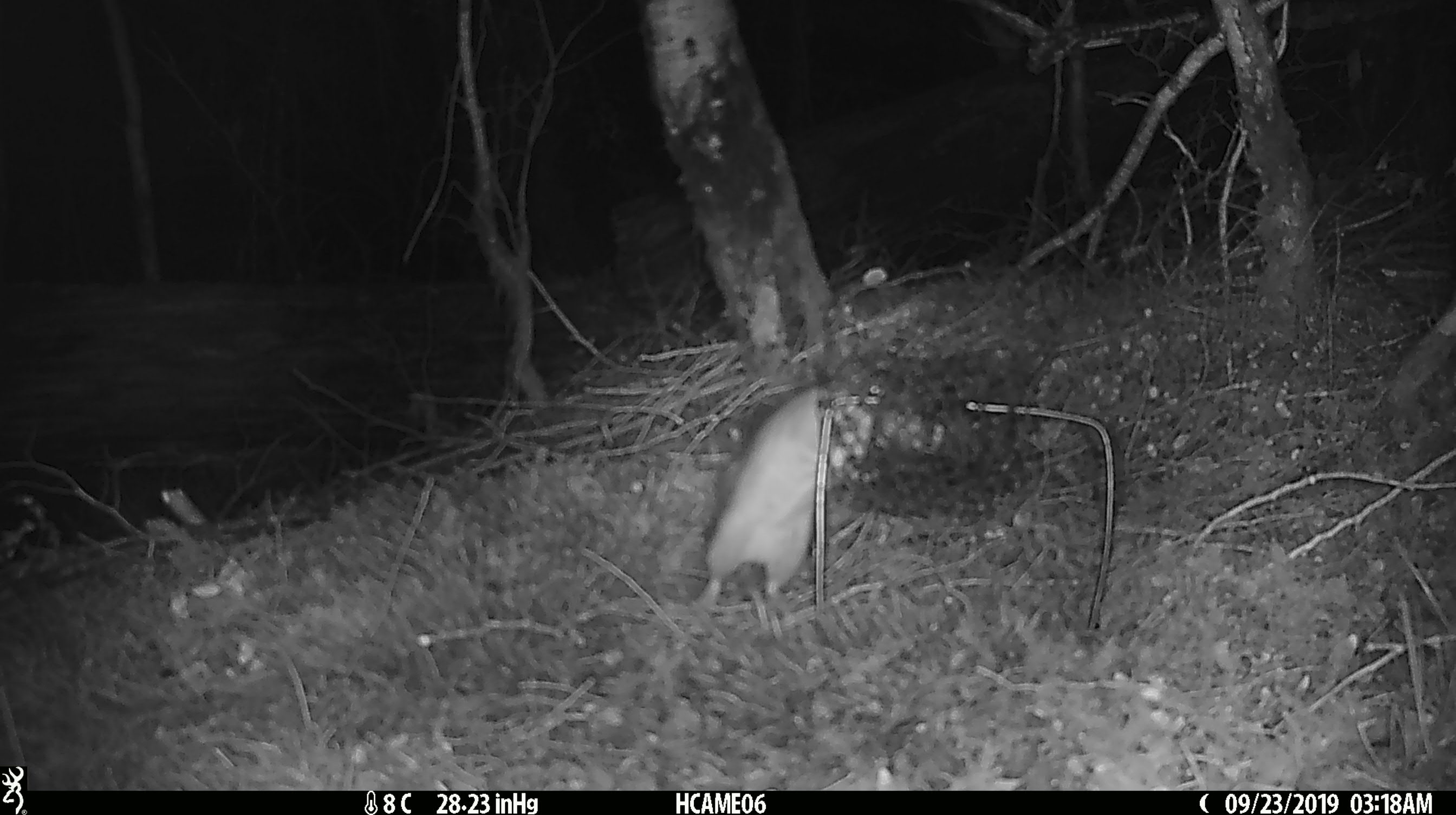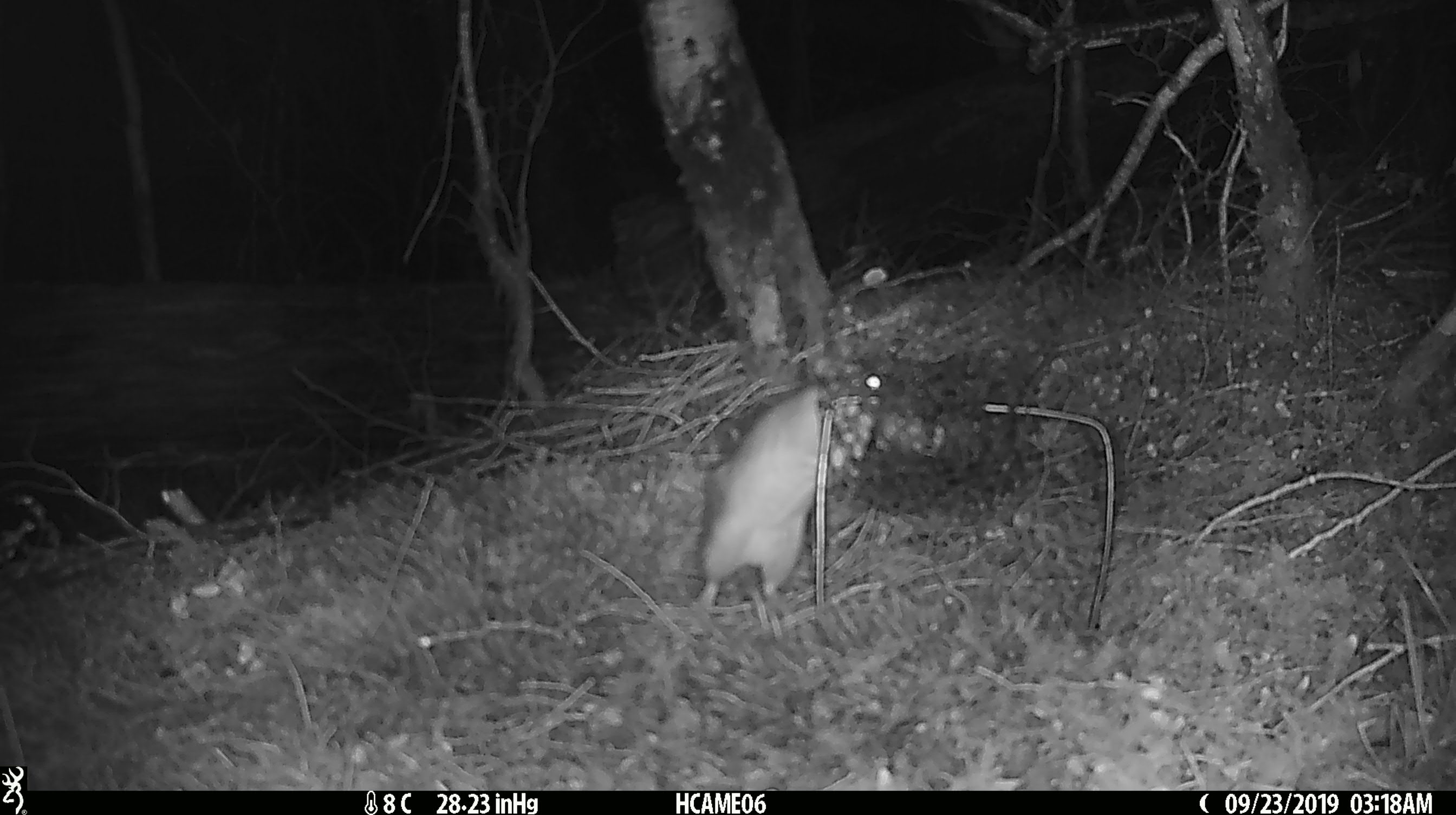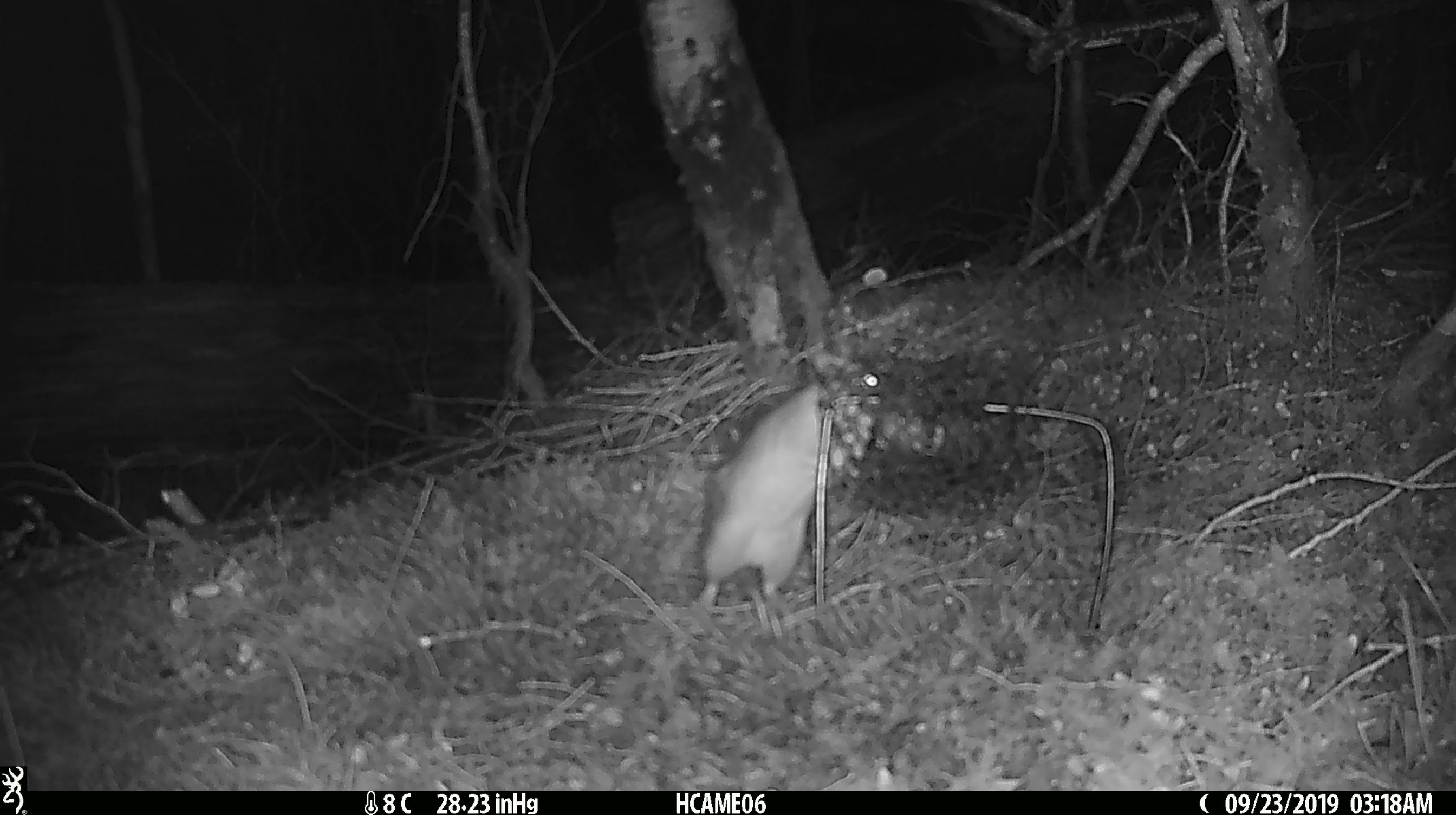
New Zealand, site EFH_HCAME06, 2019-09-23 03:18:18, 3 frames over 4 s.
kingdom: Animalia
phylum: Chordata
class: Mammalia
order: Rodentia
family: Muridae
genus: Rattus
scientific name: Rattus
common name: rat